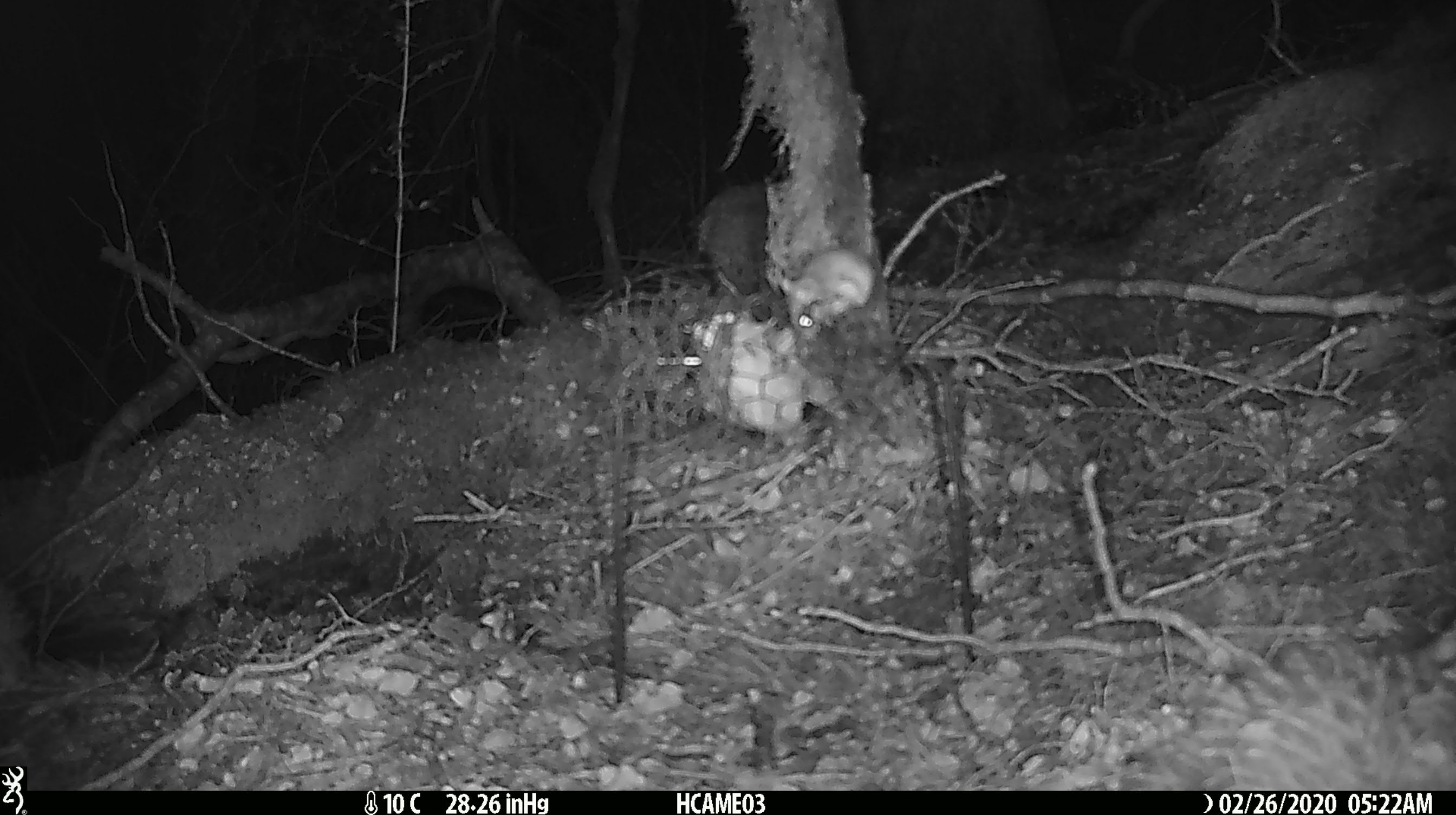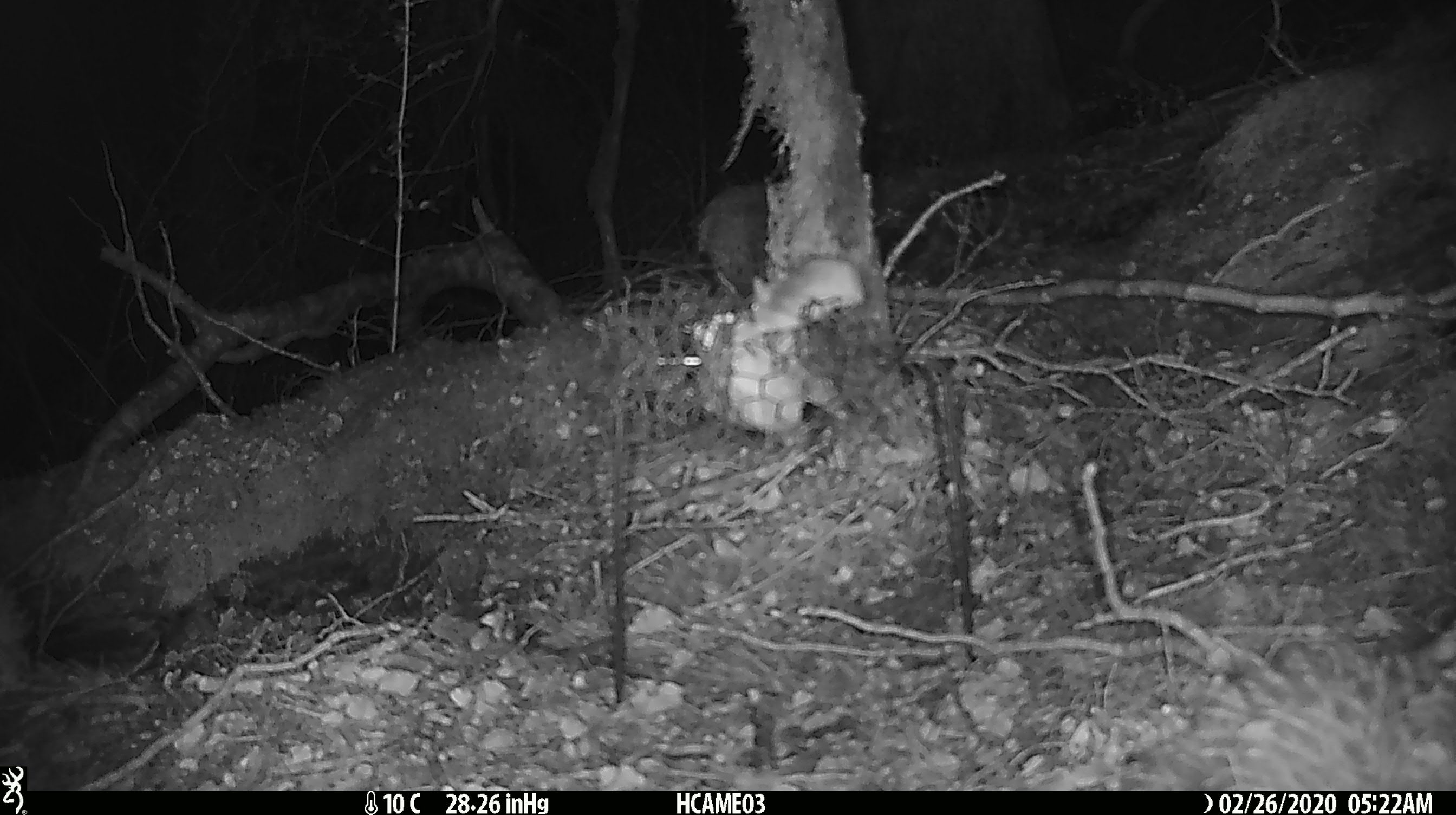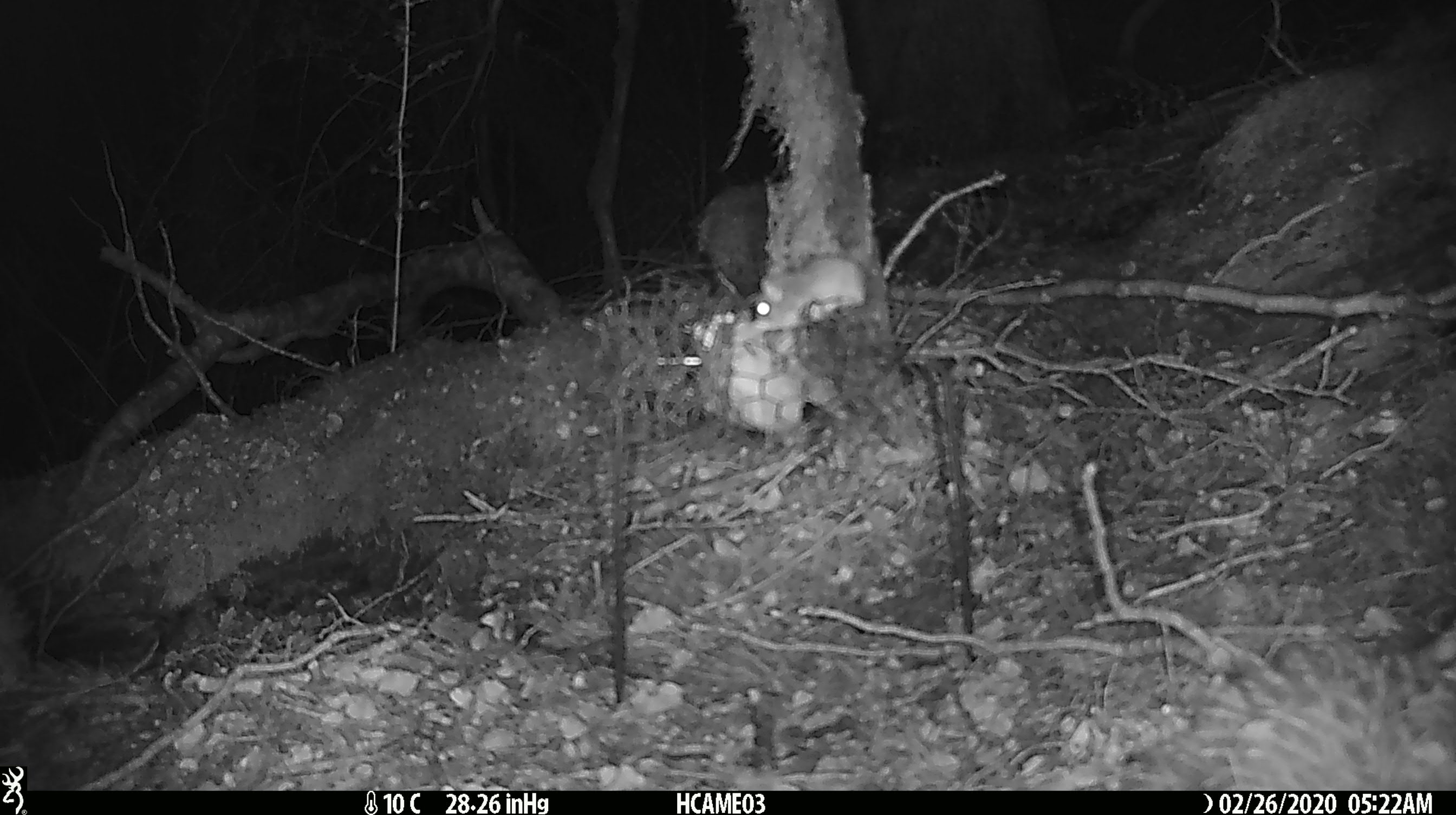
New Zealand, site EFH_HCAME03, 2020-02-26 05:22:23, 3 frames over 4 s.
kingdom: Animalia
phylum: Chordata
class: Mammalia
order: Rodentia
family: Muridae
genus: Mus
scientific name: Mus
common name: mouse